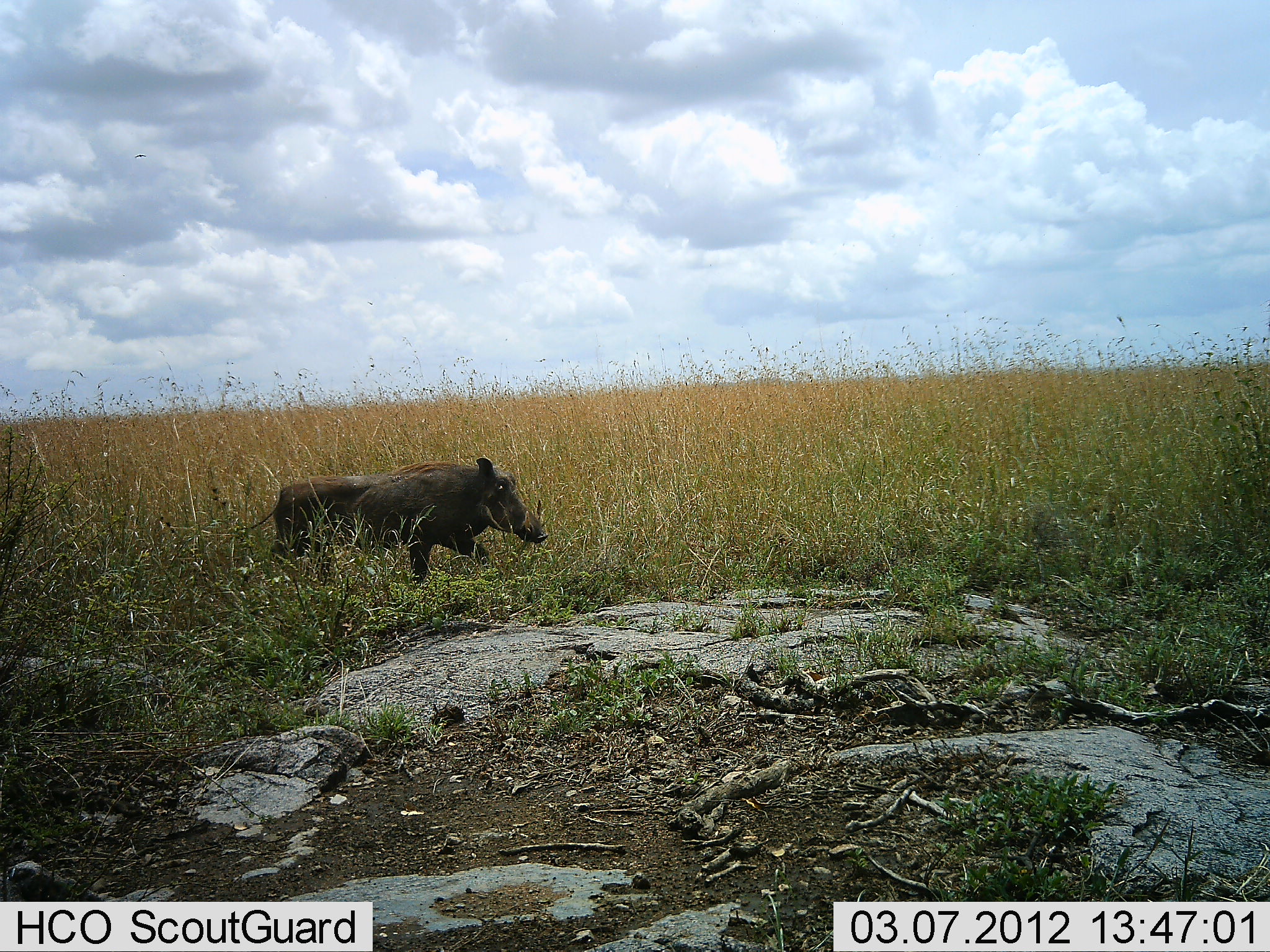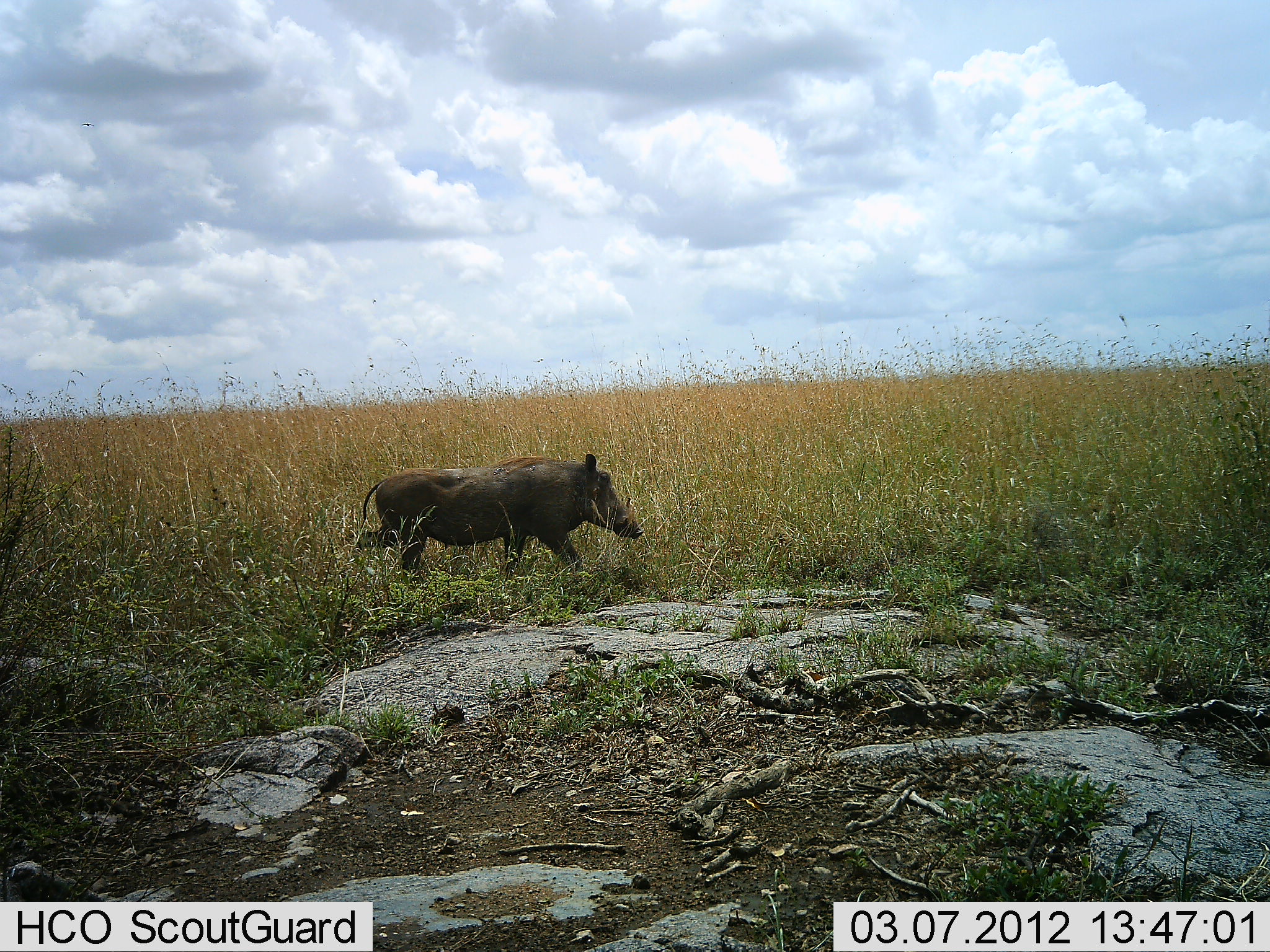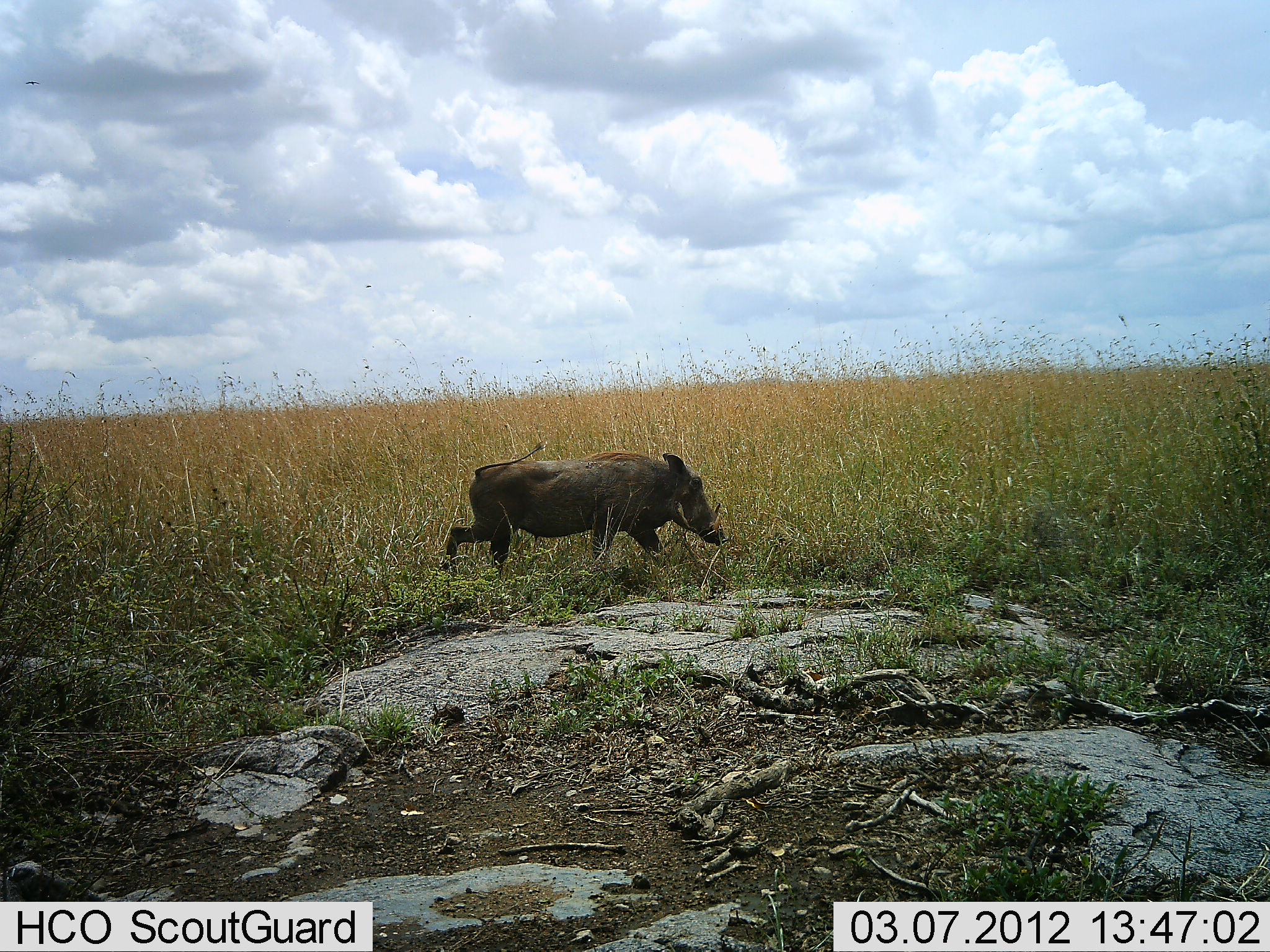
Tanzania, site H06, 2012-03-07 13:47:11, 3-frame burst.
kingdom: Animalia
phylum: Chordata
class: Mammalia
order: Artiodactyla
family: Suidae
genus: Phacochoerus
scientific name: Phacochoerus africanus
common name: warthog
Warthog (Phacochoerus africanus), count 1. Behavior (volunteer vote fractions): standing 0%, resting 0%, moving 100%, interacting 0%. Young present (vote fraction): 0%. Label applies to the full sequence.